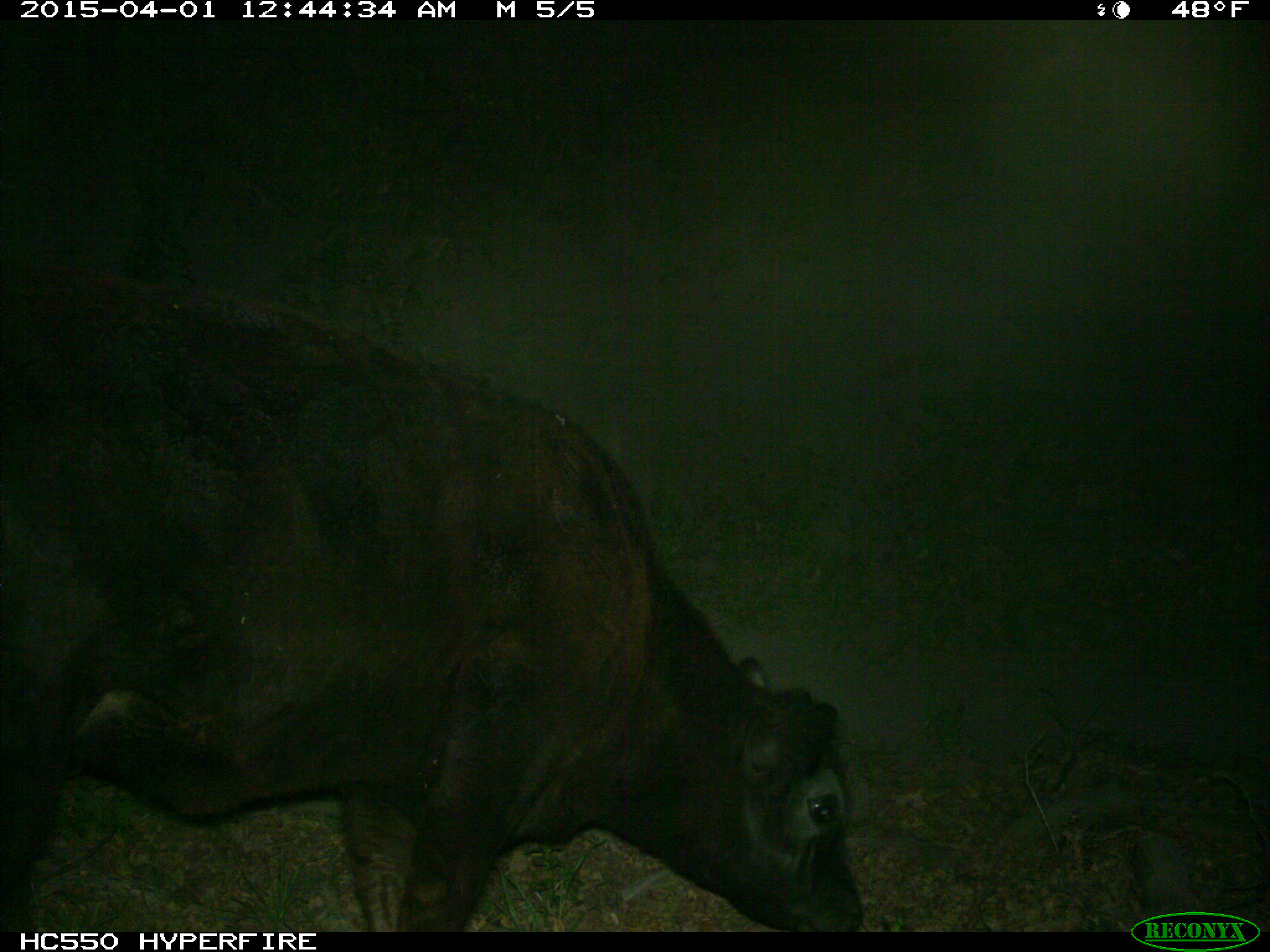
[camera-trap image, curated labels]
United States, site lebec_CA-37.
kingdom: Animalia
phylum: Chordata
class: Mammalia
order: Artiodactyla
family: Bovidae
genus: Bos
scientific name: Bos taurus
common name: domestic cow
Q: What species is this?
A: Bos taurus (domestic cow).